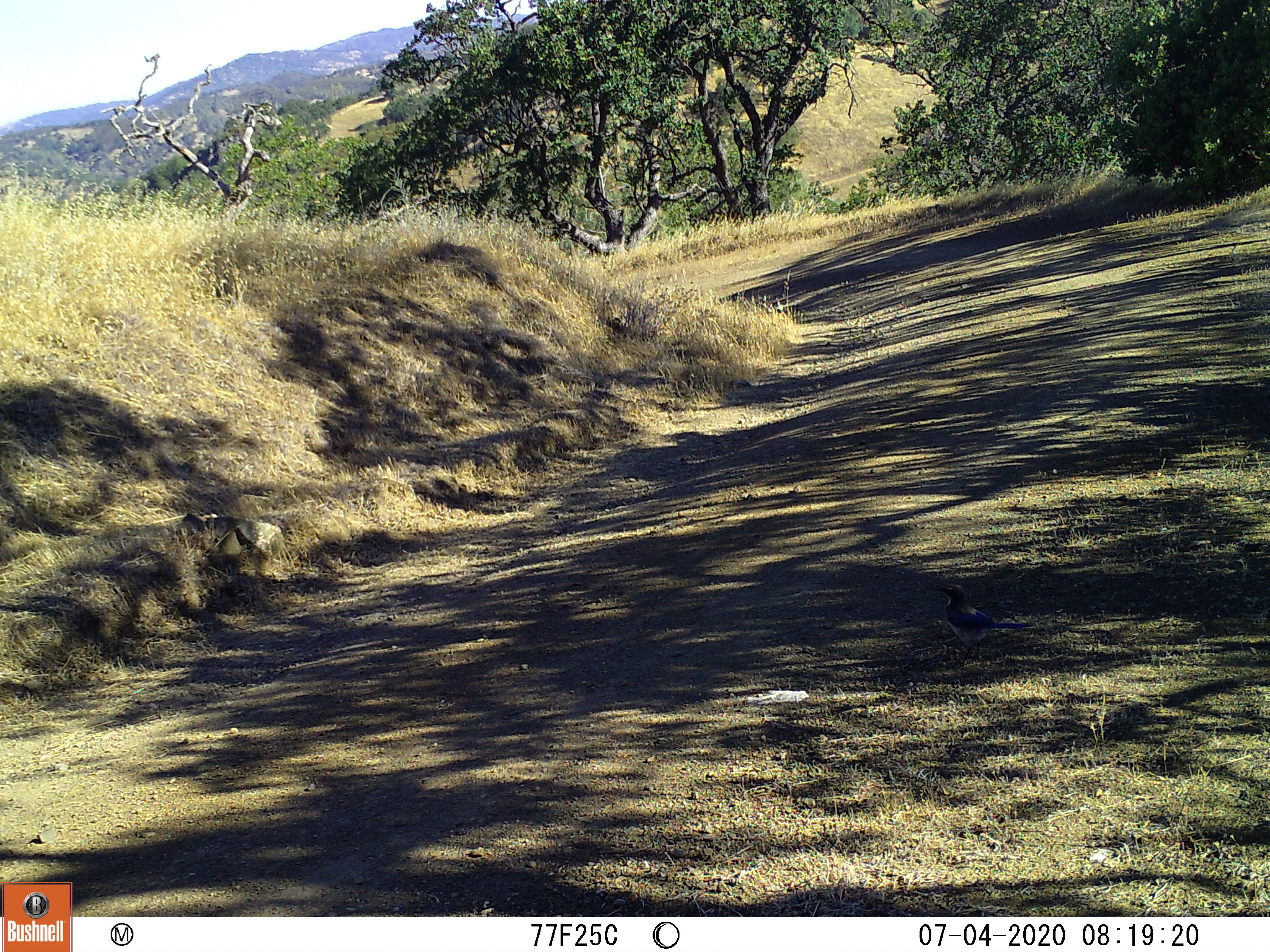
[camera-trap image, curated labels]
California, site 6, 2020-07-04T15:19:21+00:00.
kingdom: Animalia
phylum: Chordata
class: Aves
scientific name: Aves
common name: bird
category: unknown bird